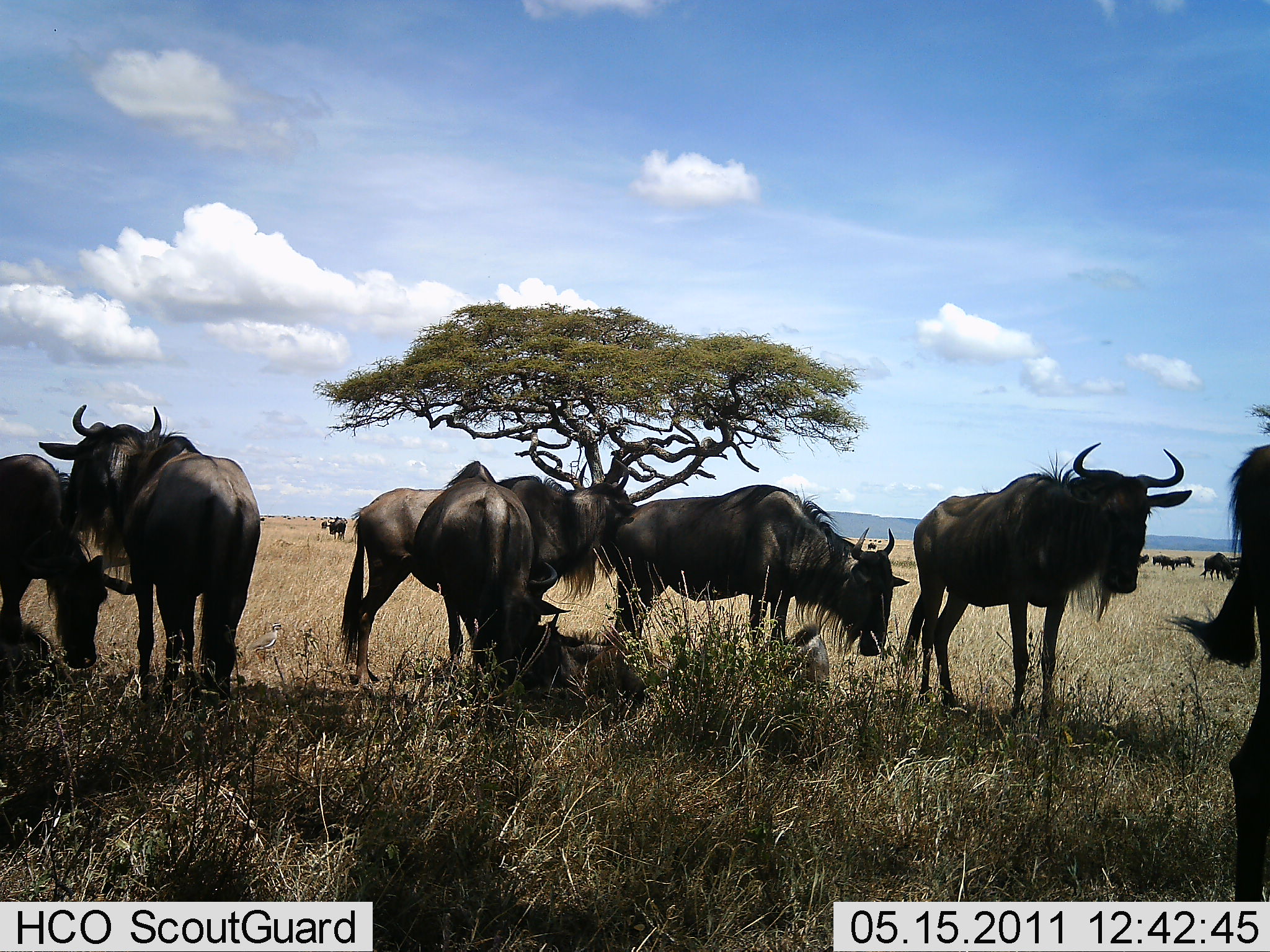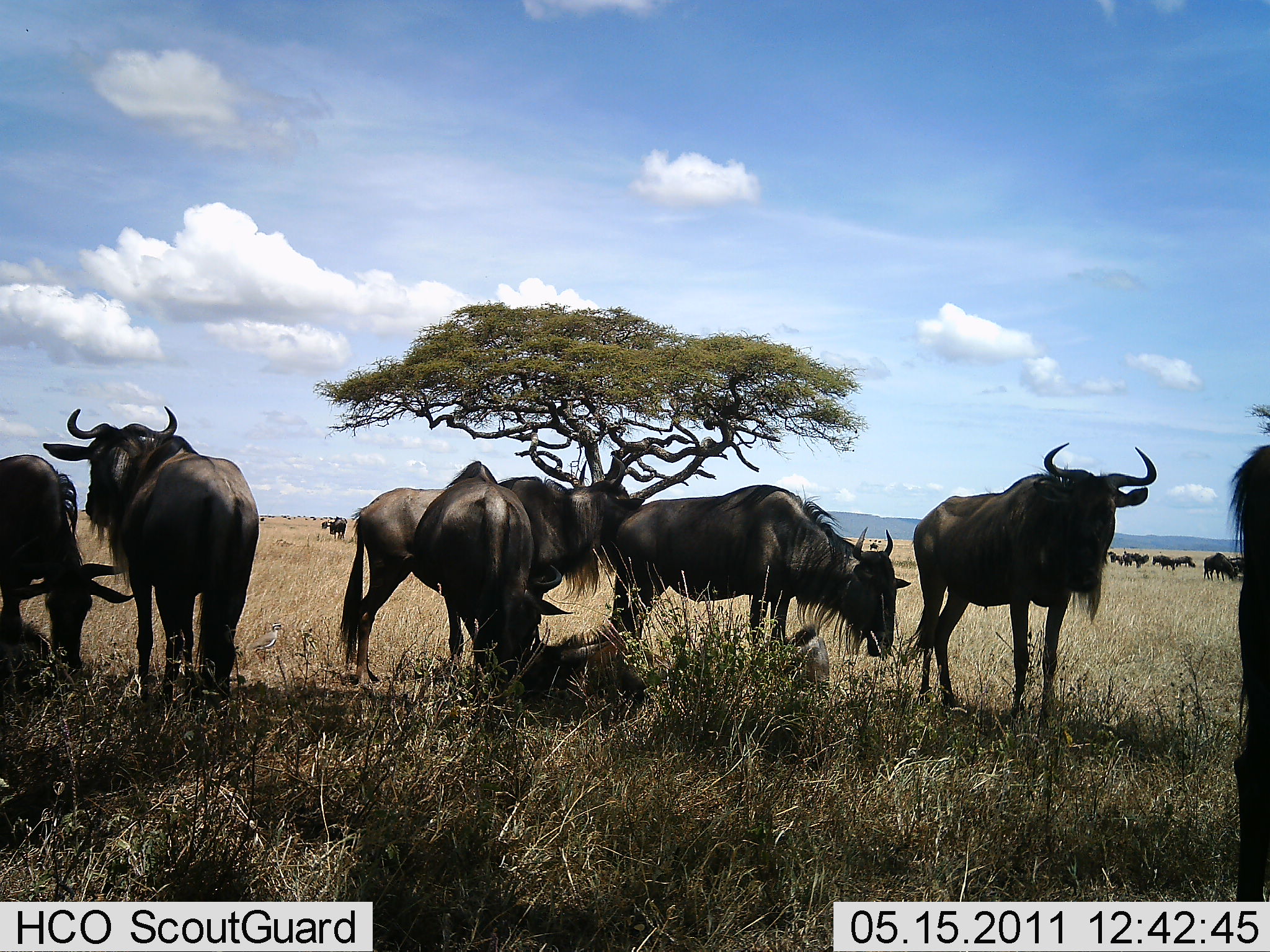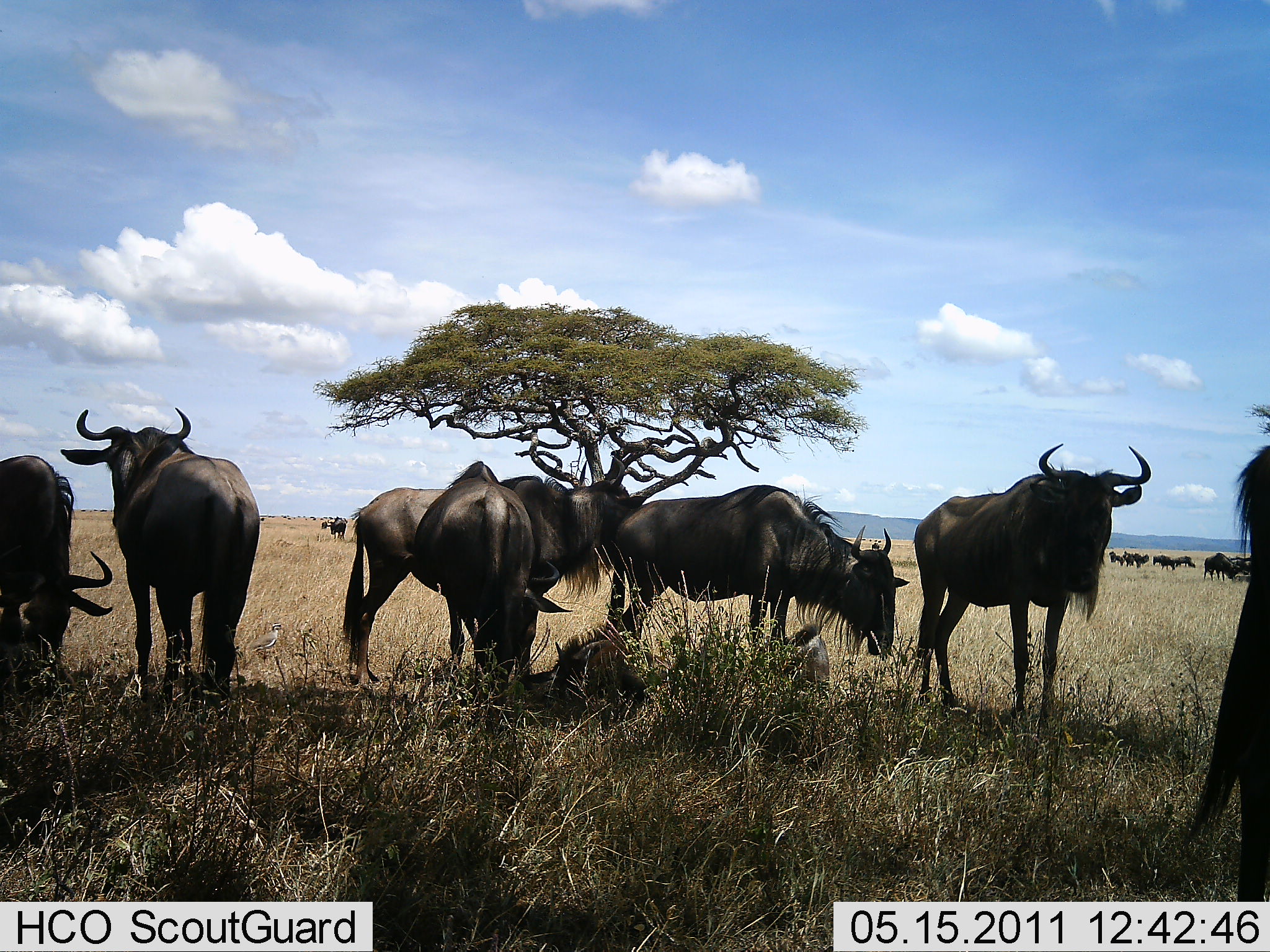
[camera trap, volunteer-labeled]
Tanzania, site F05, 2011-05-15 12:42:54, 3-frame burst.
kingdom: Animalia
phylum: Chordata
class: Mammalia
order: Artiodactyla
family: Bovidae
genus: Connochaetes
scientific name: Connochaetes taurinus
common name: blue wildebeest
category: wildebeest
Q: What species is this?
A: Wildebeest (blue wildebeest) (Connochaetes taurinus).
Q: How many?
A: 11-50.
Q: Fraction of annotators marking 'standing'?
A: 91%.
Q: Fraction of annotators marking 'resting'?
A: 36%.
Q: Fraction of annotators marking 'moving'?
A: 9%.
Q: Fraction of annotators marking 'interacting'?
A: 9%.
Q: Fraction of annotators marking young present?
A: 0%.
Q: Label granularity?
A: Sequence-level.